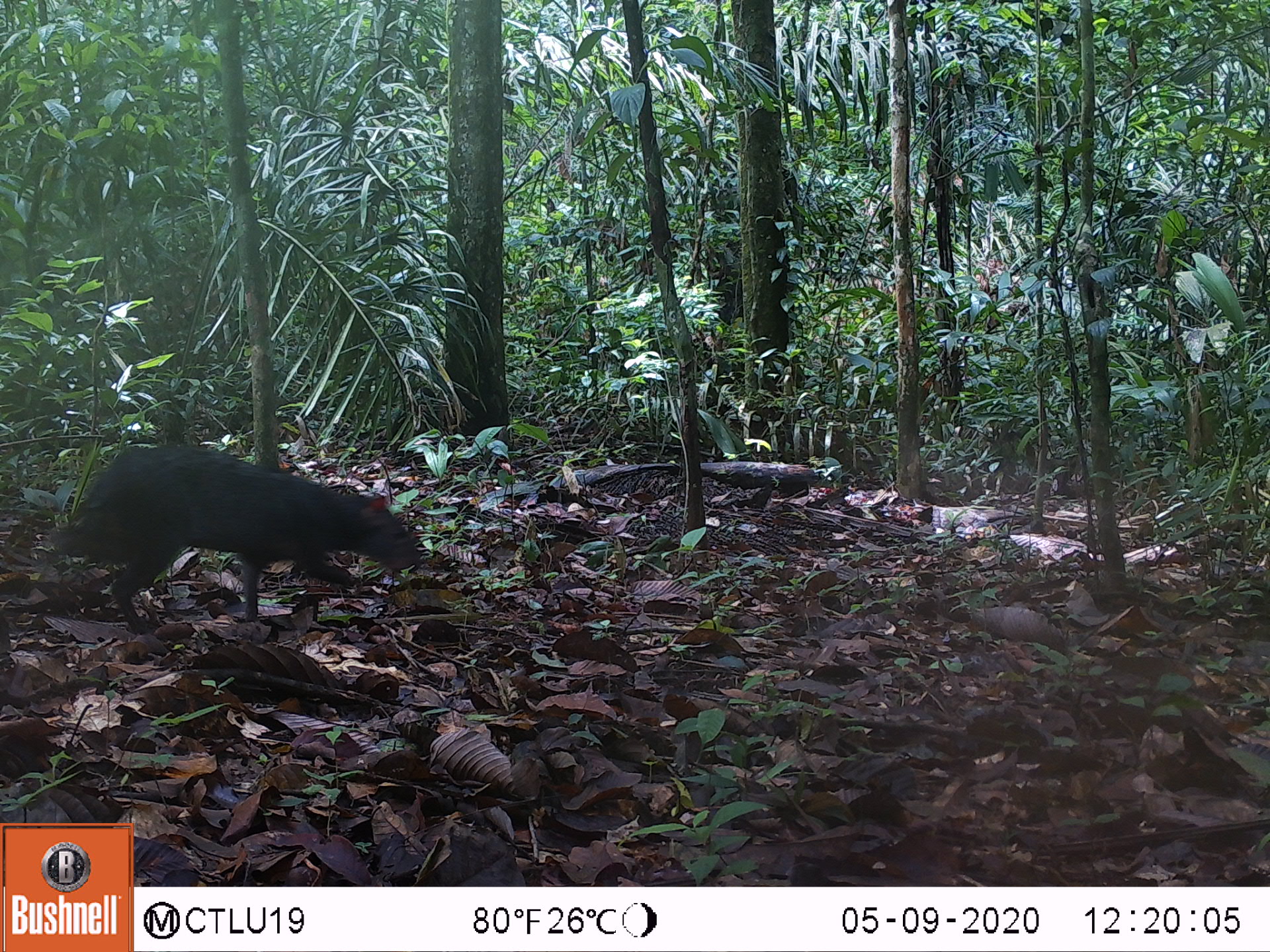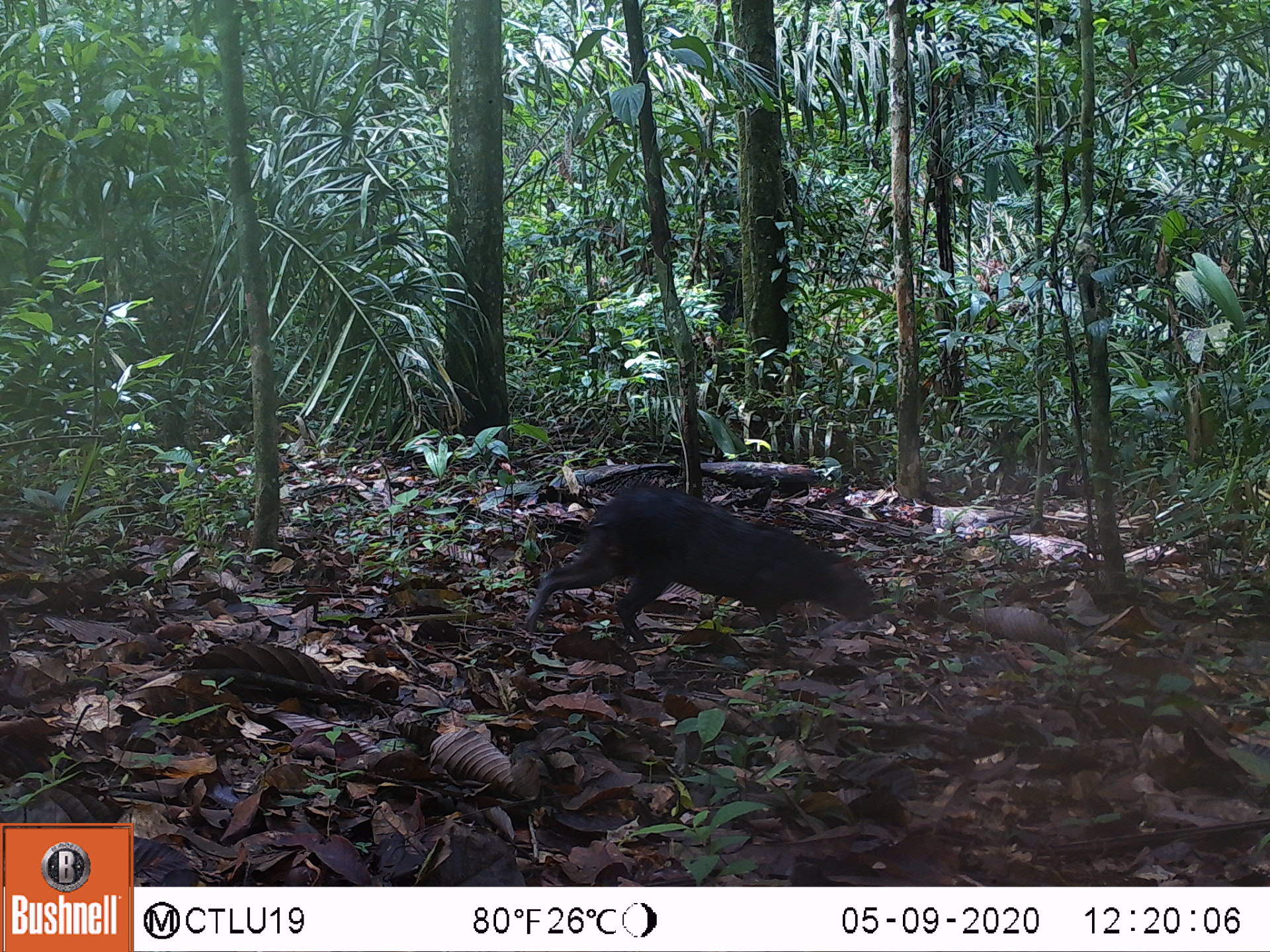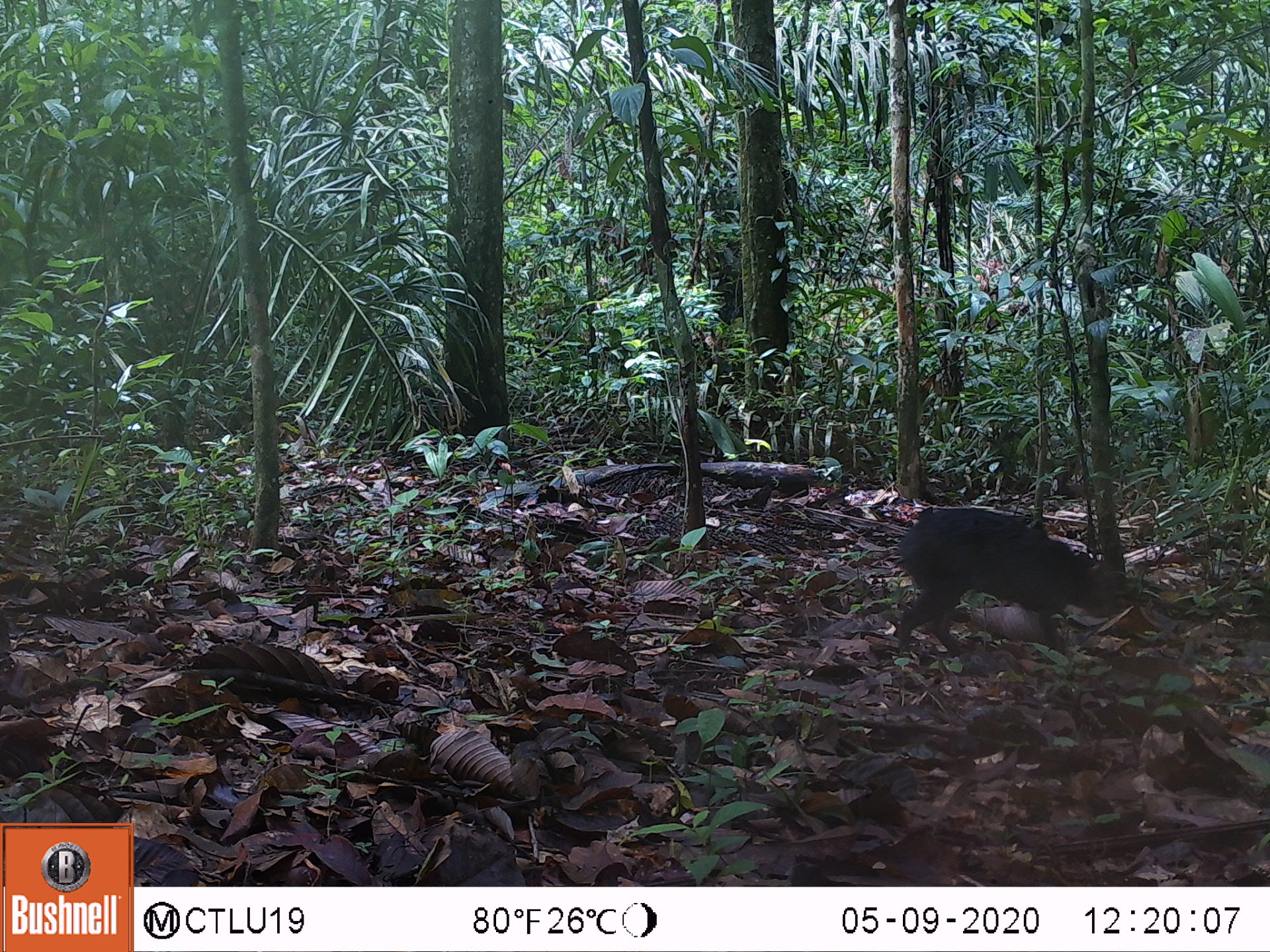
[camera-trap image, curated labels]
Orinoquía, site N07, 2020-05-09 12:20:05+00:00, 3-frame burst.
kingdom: Animalia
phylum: Chordata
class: Mammalia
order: Rodentia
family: Dasyproctidae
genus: Dasyprocta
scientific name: Dasyprocta fuliginosa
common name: black agouti